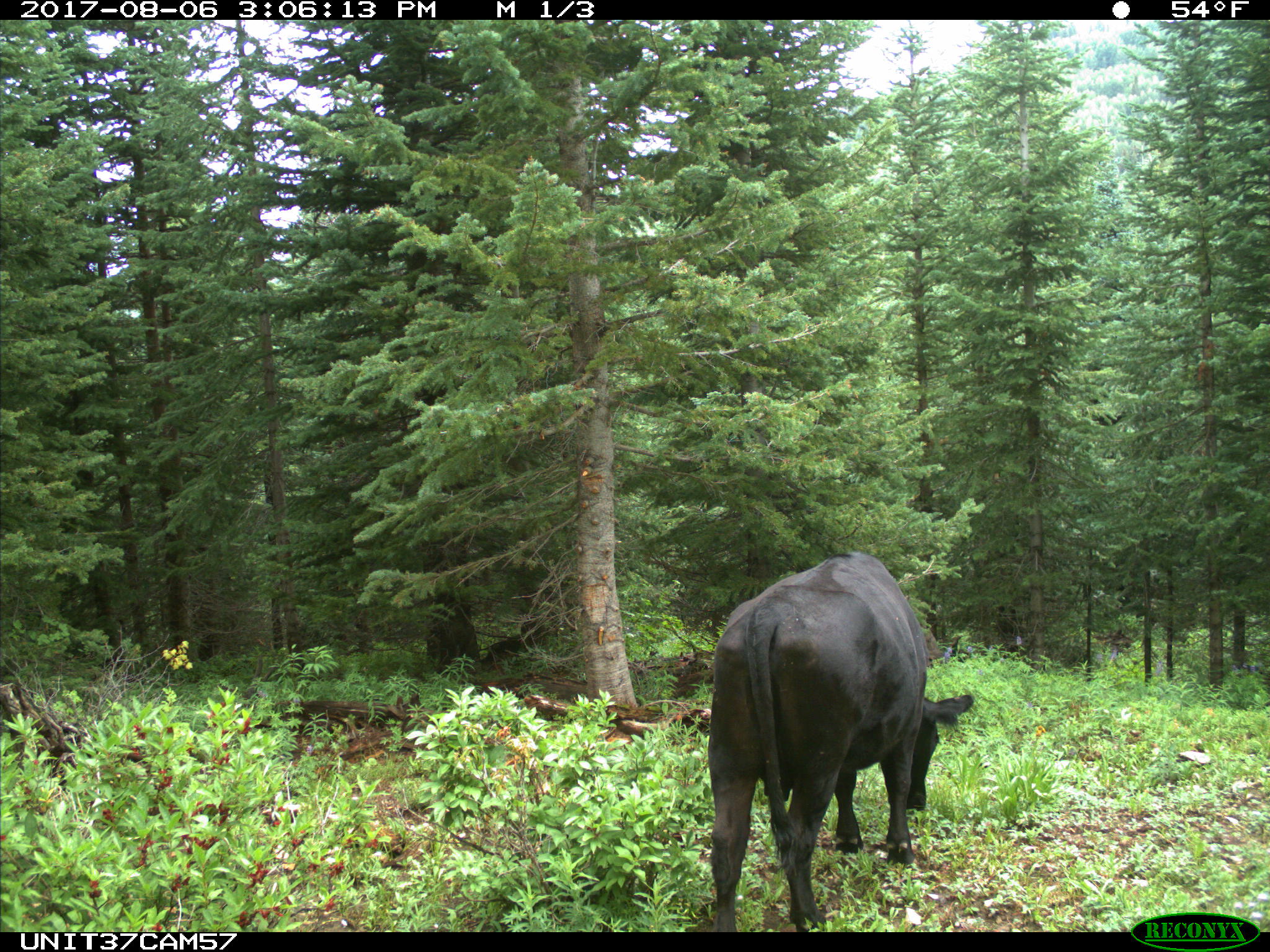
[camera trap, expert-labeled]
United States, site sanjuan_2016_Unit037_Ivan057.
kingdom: Animalia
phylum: Chordata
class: Mammalia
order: Artiodactyla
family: Bovidae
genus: Bos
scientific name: Bos taurus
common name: domestic cow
Bos taurus (domestic cow).